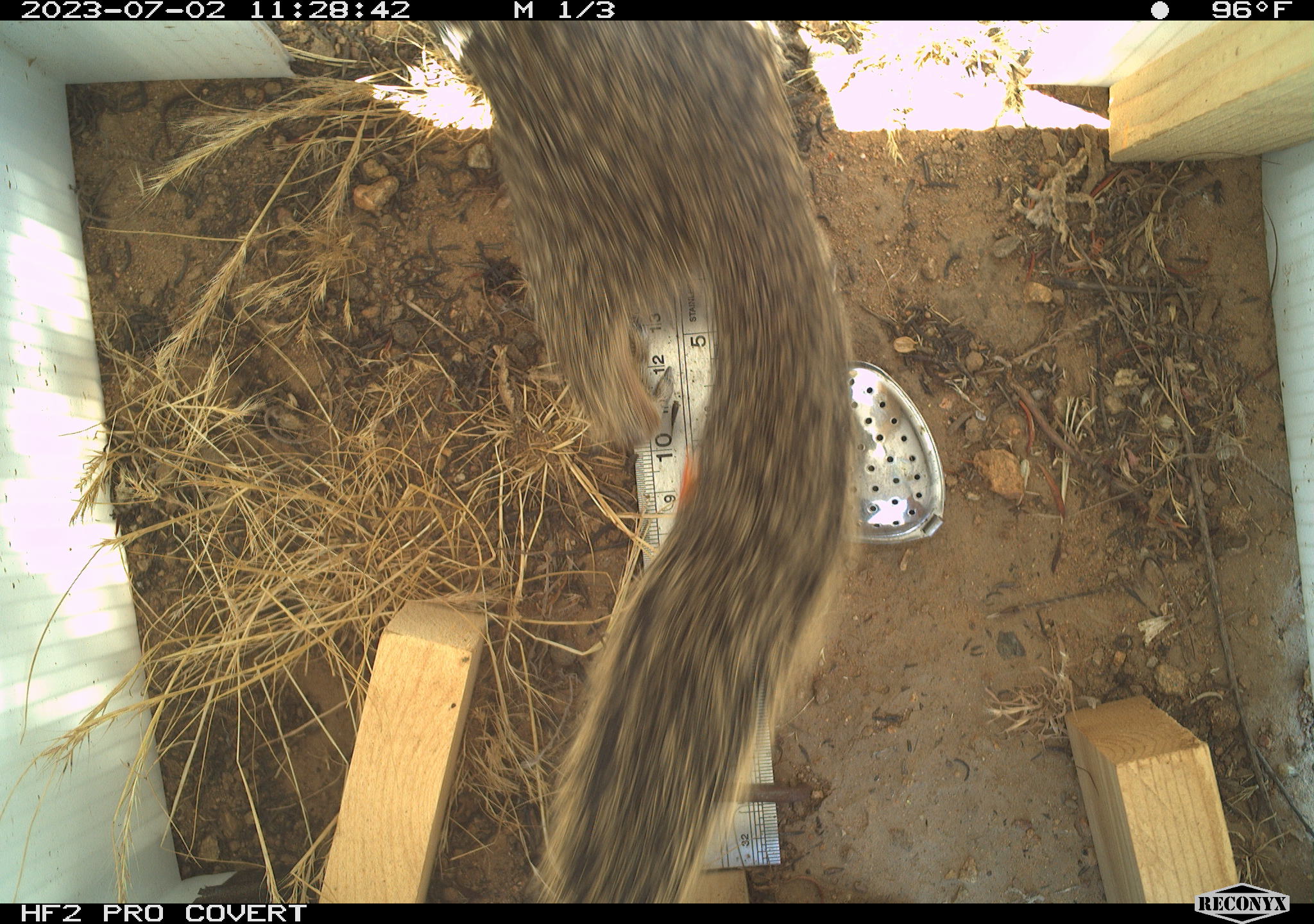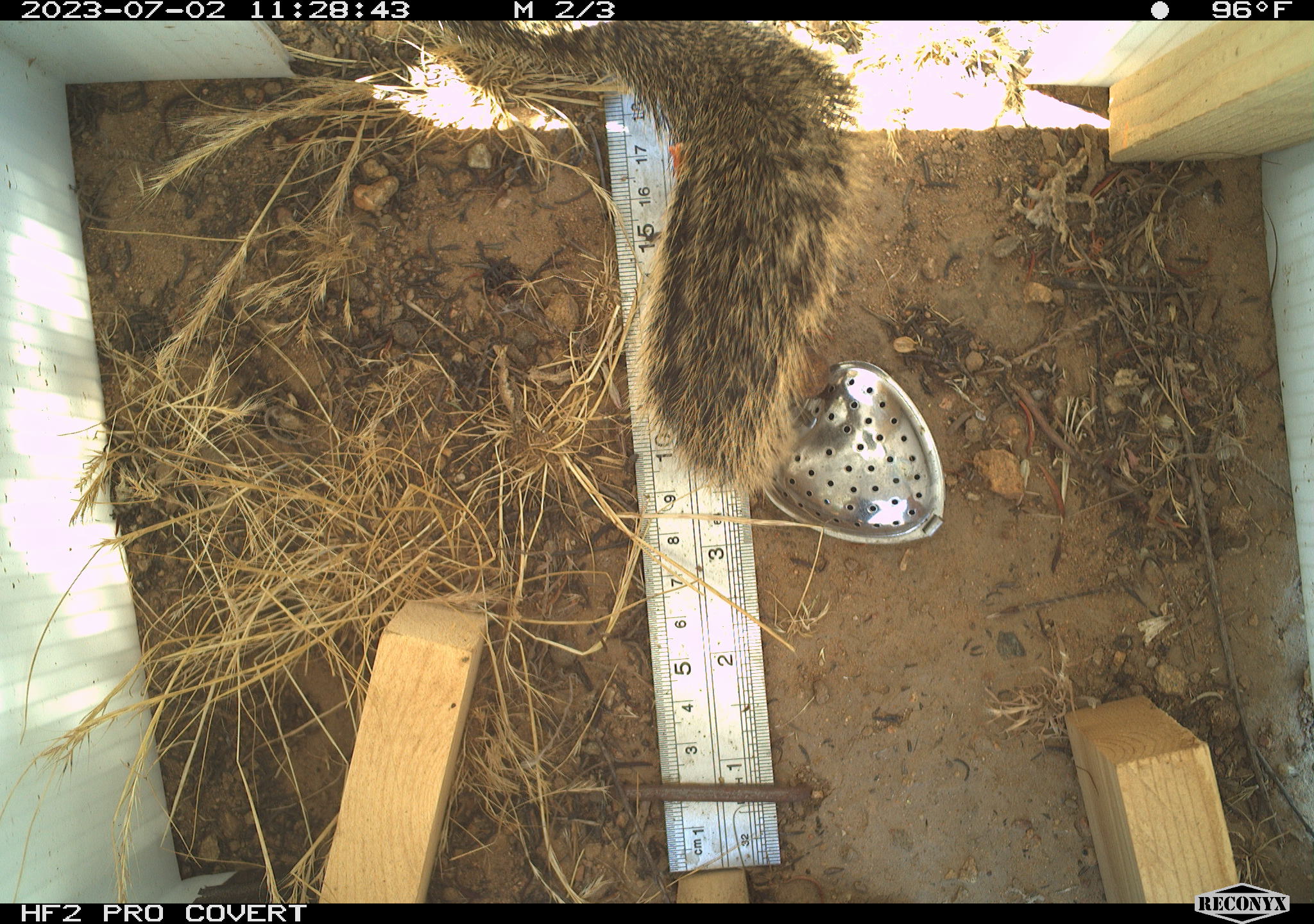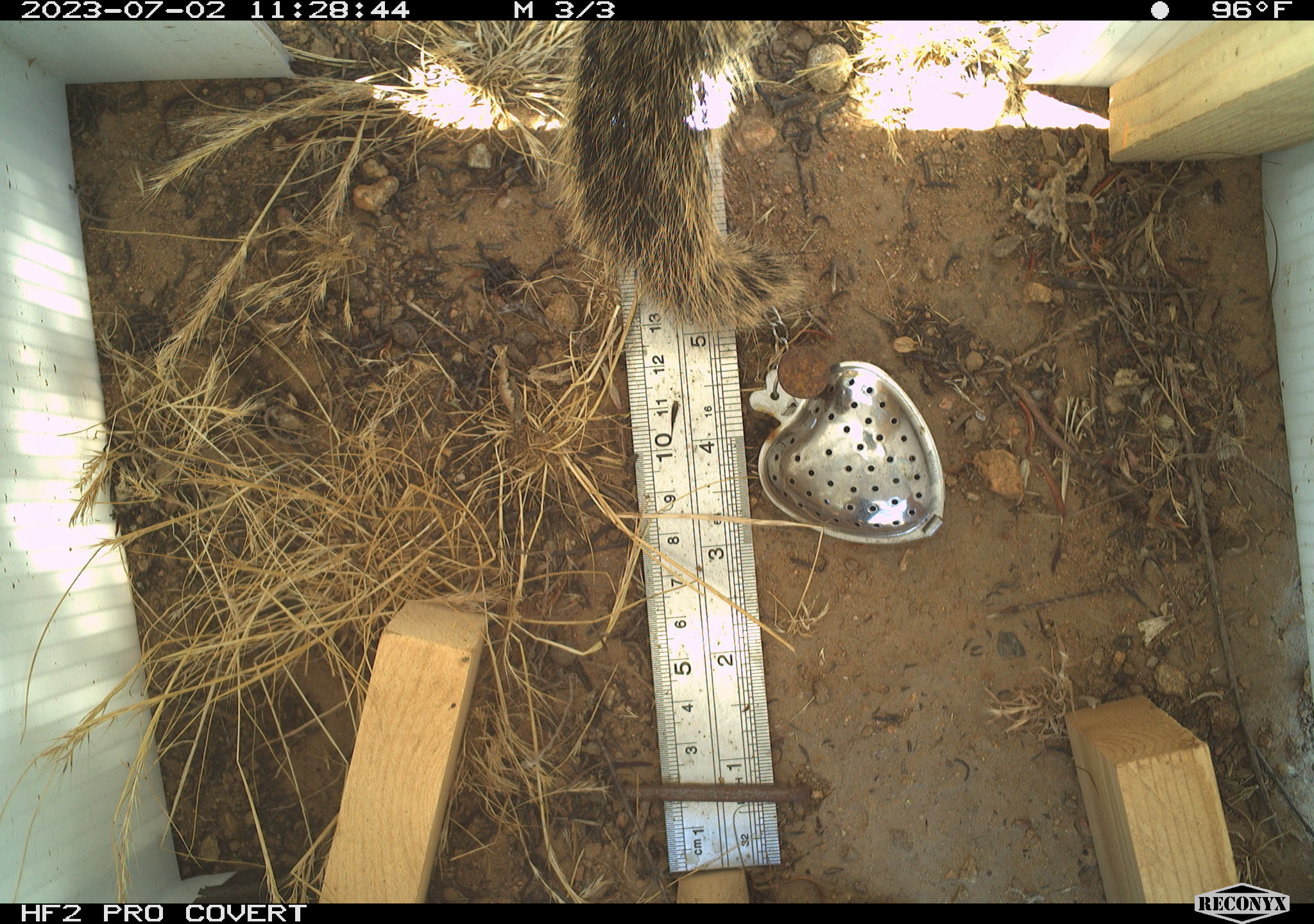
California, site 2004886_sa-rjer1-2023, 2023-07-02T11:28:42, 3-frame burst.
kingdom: Animalia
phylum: Chordata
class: Mammalia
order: Rodentia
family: Sciuridae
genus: Otospermophilus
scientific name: Otospermophilus beecheyi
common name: california ground squirrel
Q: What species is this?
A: California ground squirrel (Otospermophilus beecheyi).